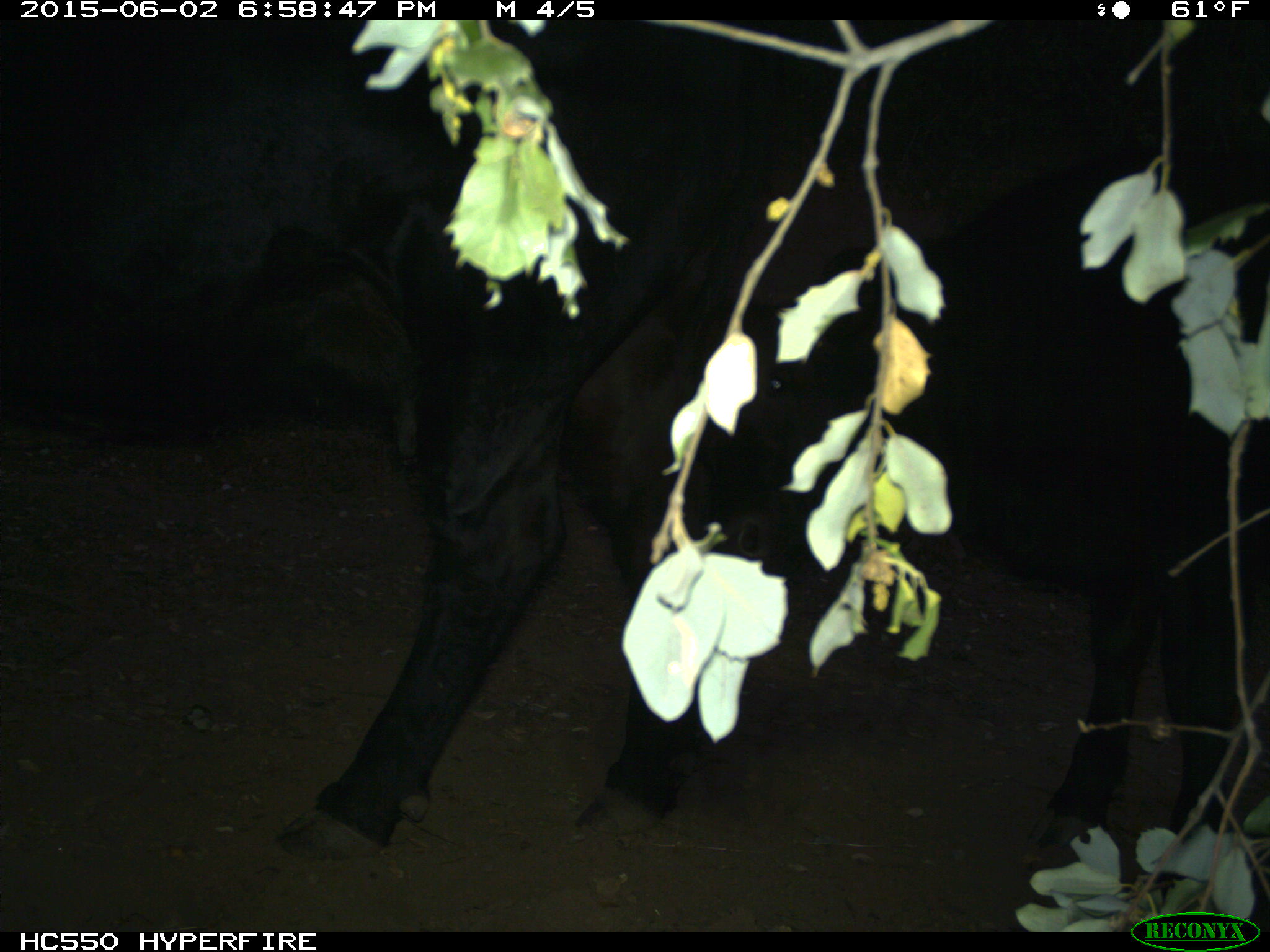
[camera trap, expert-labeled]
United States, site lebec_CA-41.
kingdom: Animalia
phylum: Chordata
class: Mammalia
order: Artiodactyla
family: Bovidae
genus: Bos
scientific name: Bos taurus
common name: domestic cow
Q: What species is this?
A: Bos taurus (domestic cow).